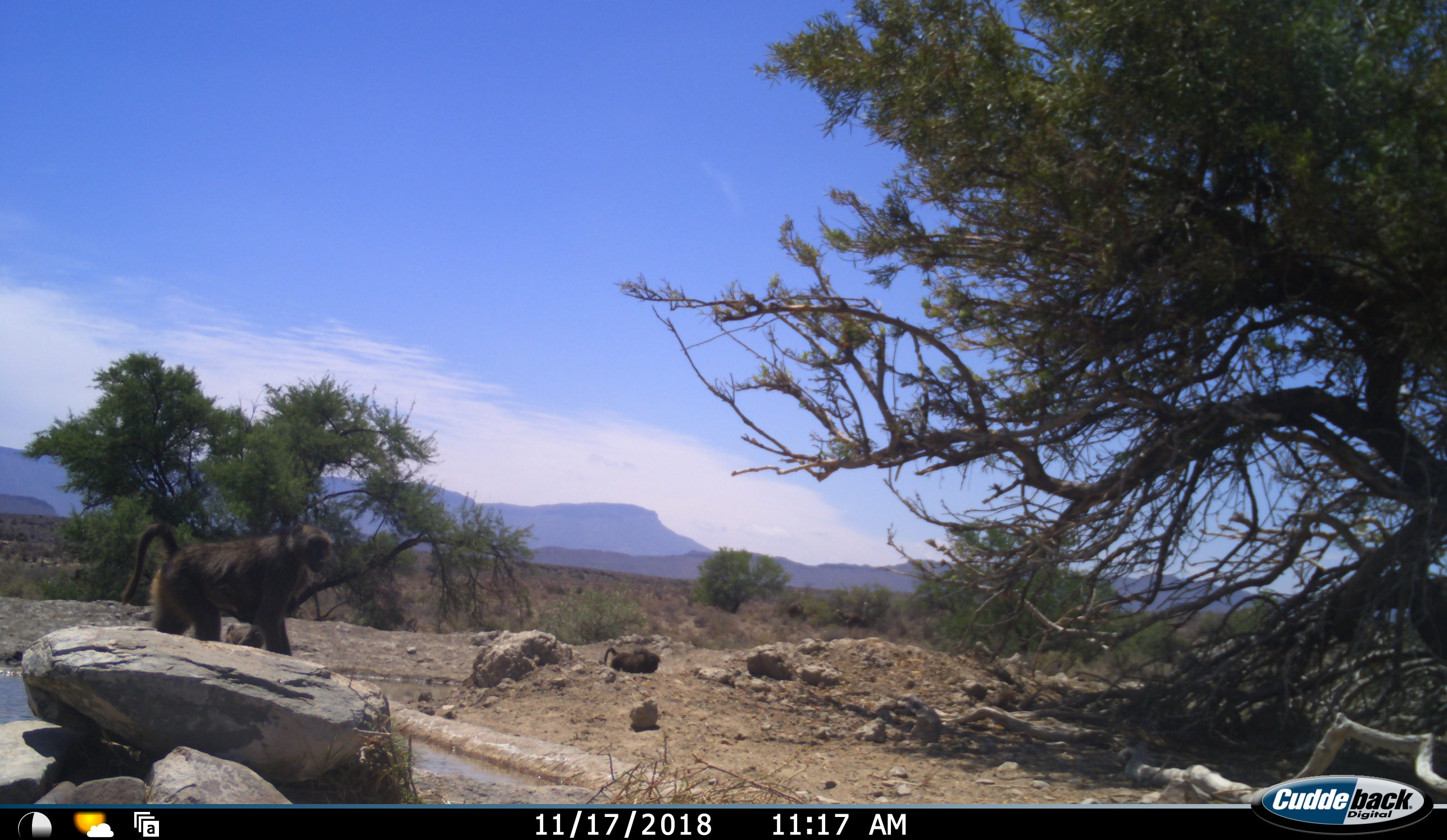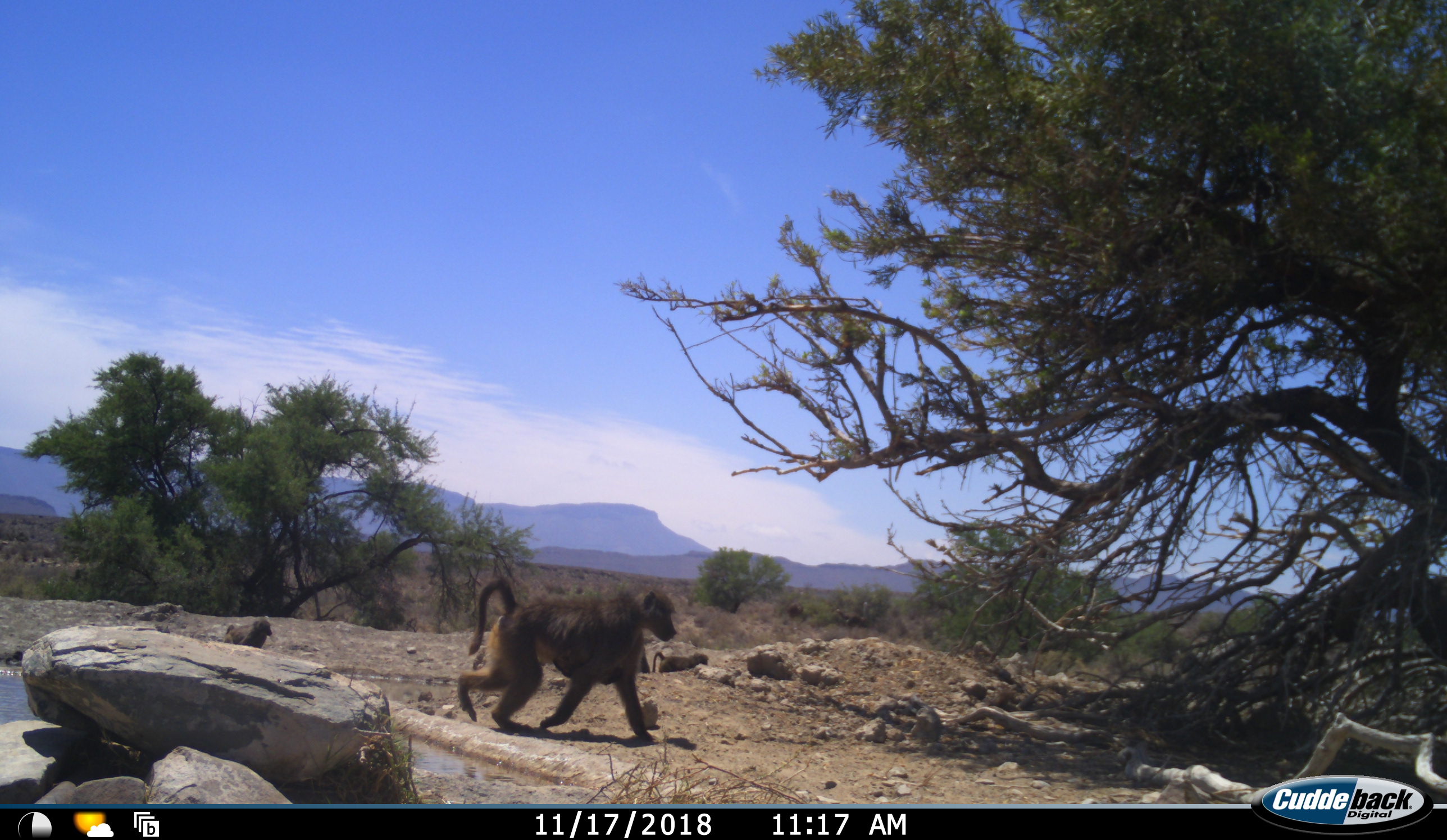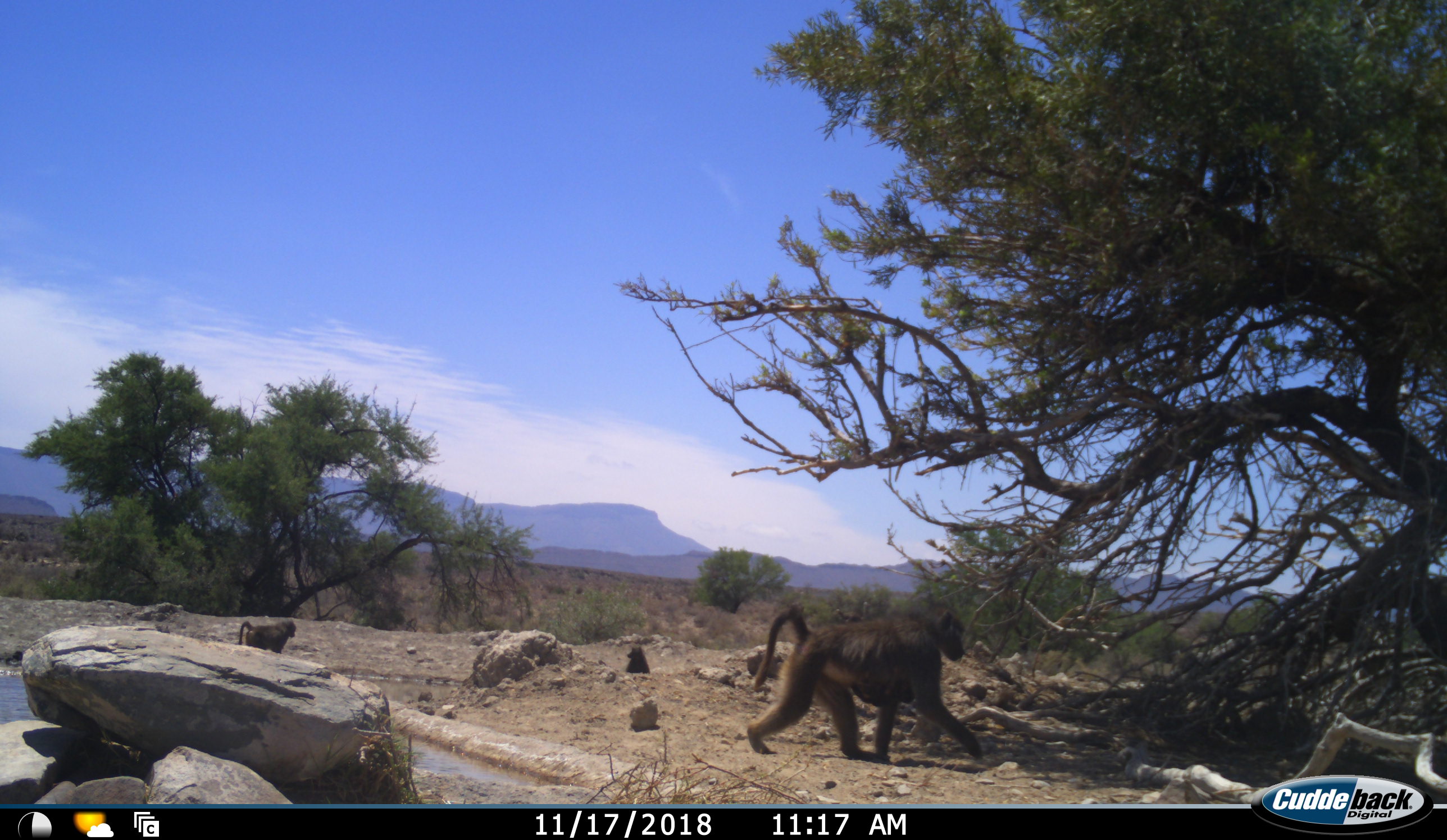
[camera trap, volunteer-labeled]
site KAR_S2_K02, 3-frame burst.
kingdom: Animalia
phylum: Chordata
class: Mammalia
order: Primates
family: Cercopithecidae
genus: Papio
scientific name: Papio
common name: baboon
Baboon (Papio), count 4. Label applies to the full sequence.